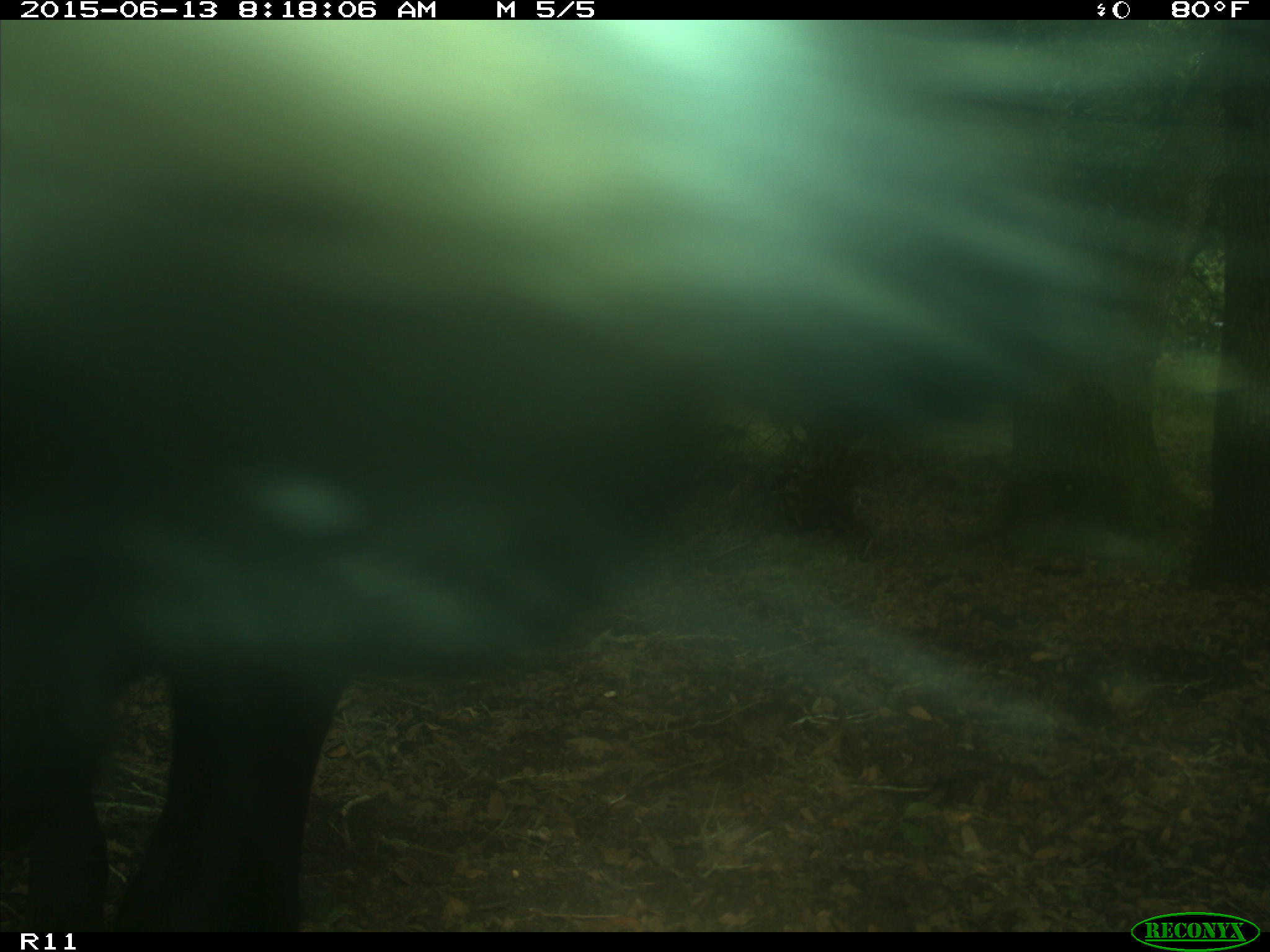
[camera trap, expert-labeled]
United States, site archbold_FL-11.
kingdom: Animalia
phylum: Chordata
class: Mammalia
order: Artiodactyla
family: Bovidae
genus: Bos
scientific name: Bos taurus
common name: domestic cow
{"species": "Bos taurus (domestic cow)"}